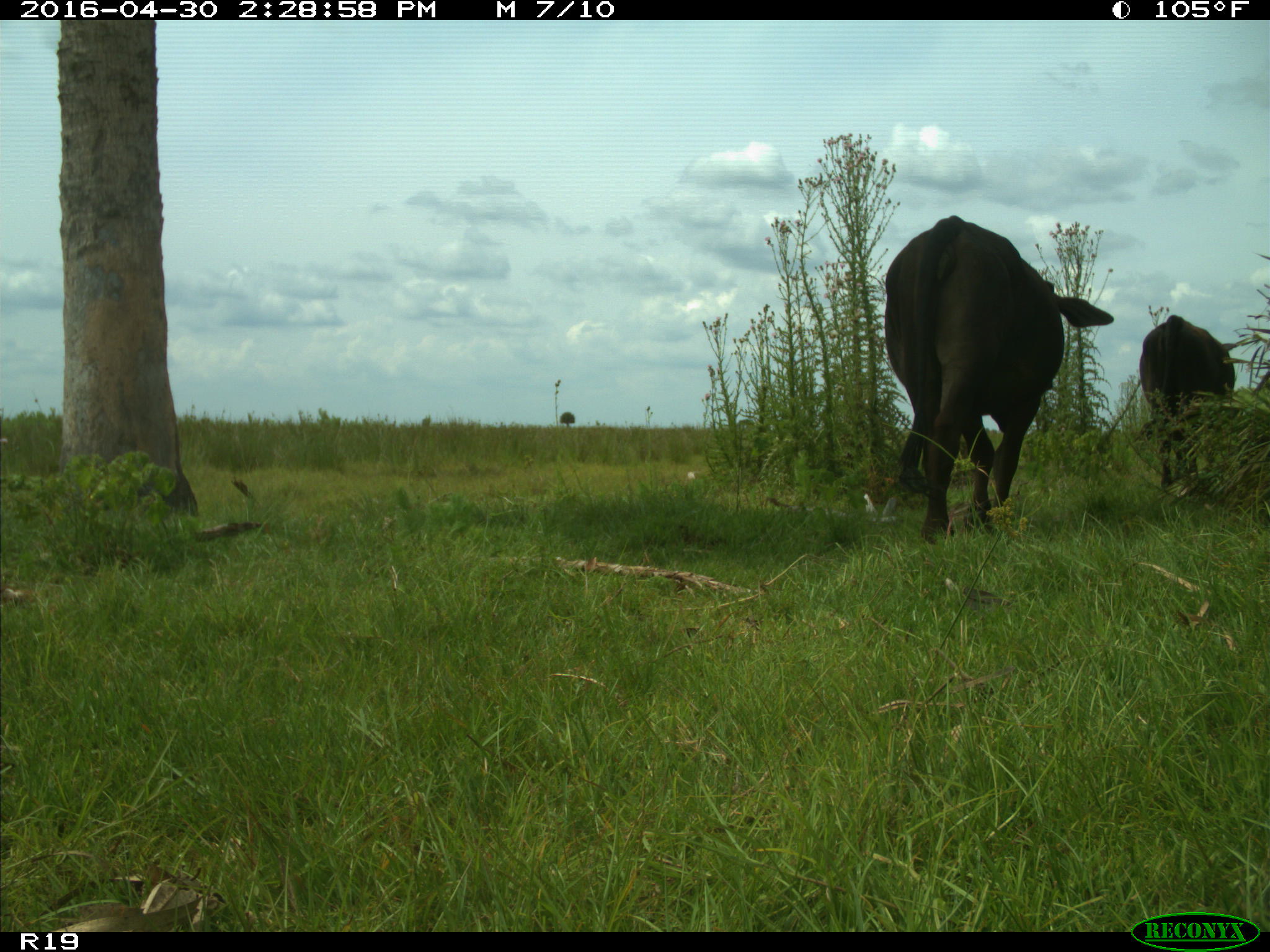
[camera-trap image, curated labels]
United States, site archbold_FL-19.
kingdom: Animalia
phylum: Chordata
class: Mammalia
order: Artiodactyla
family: Bovidae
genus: Bos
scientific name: Bos taurus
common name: domestic cow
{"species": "Bos taurus (domestic cow)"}